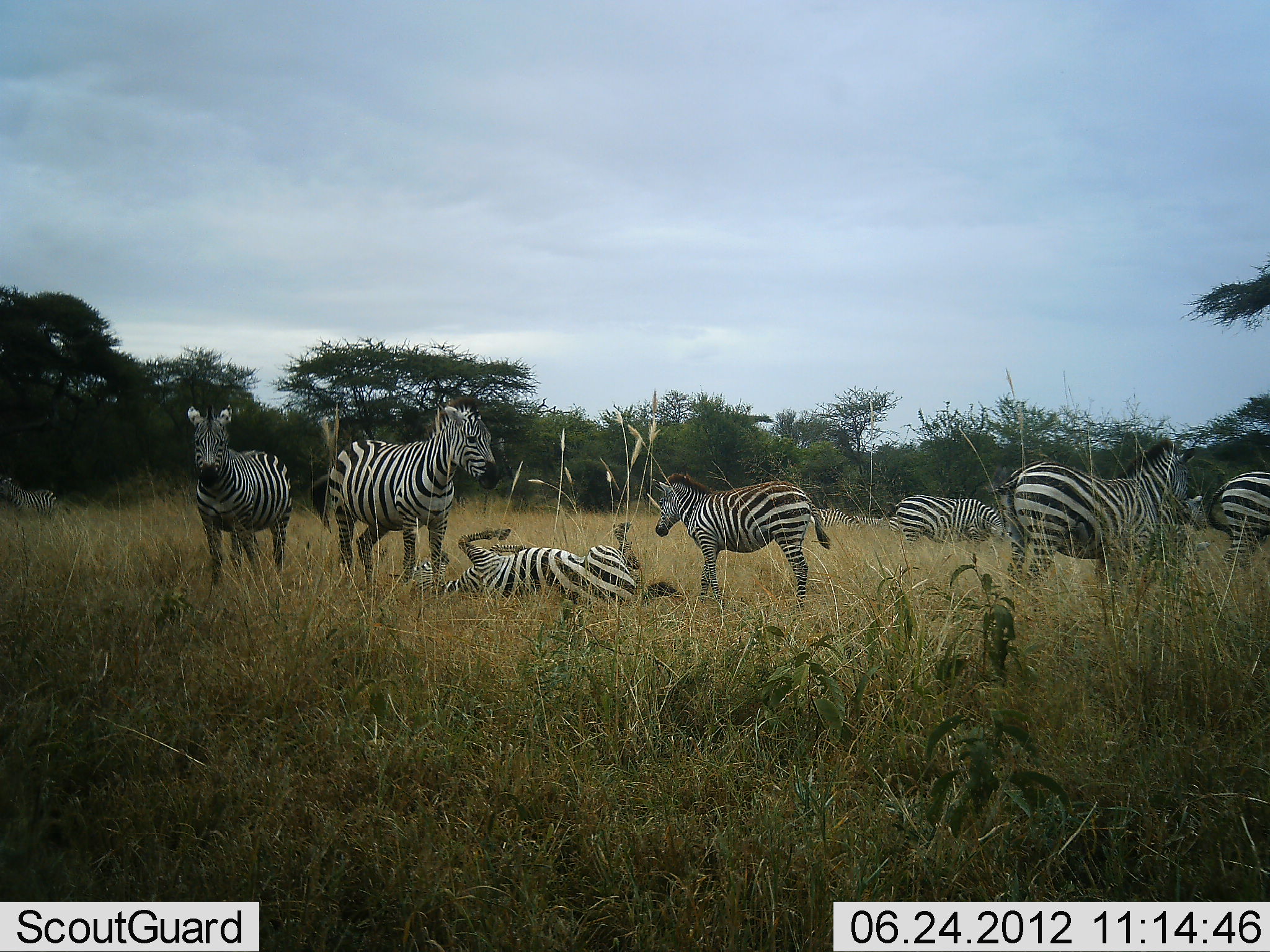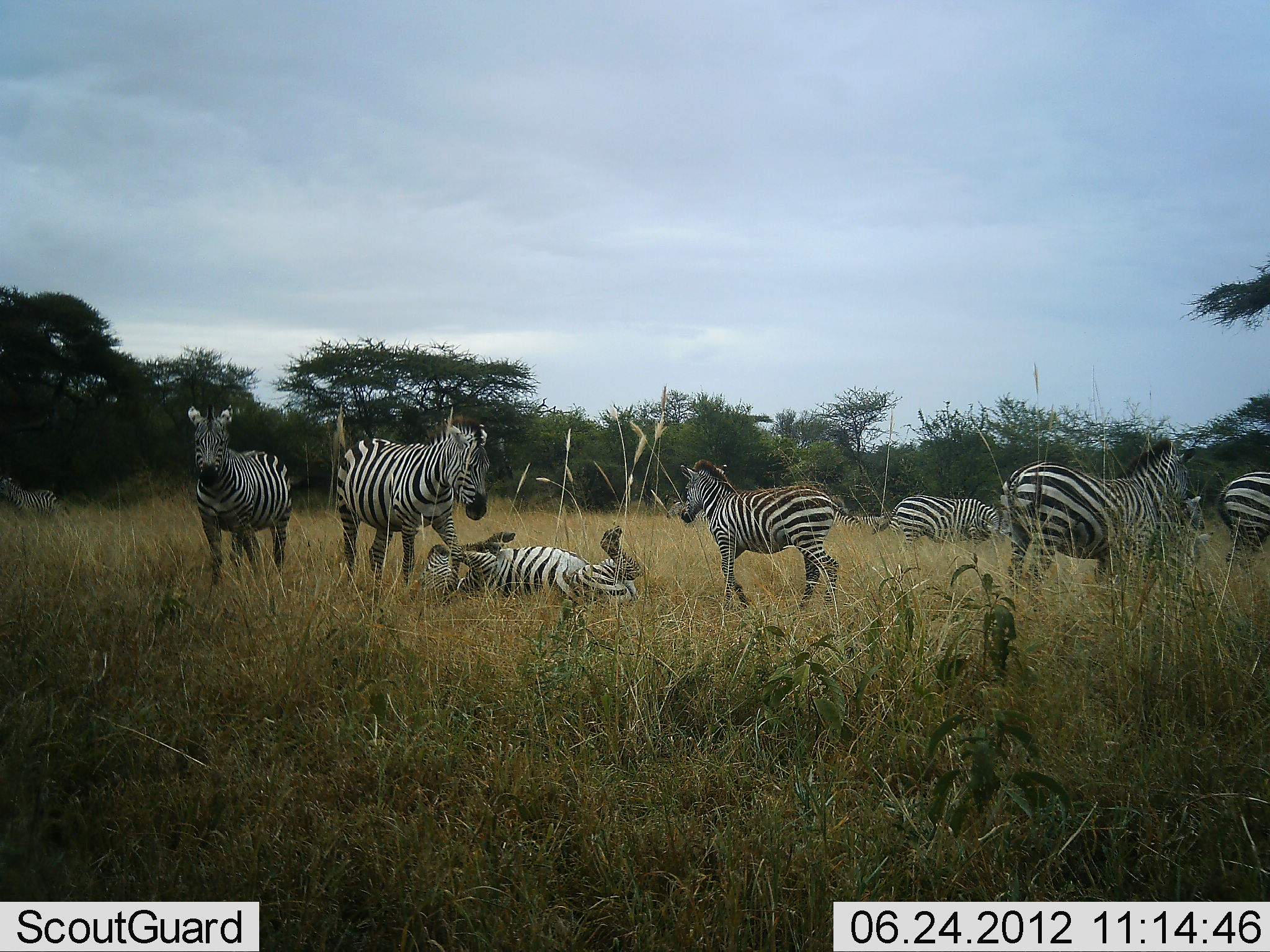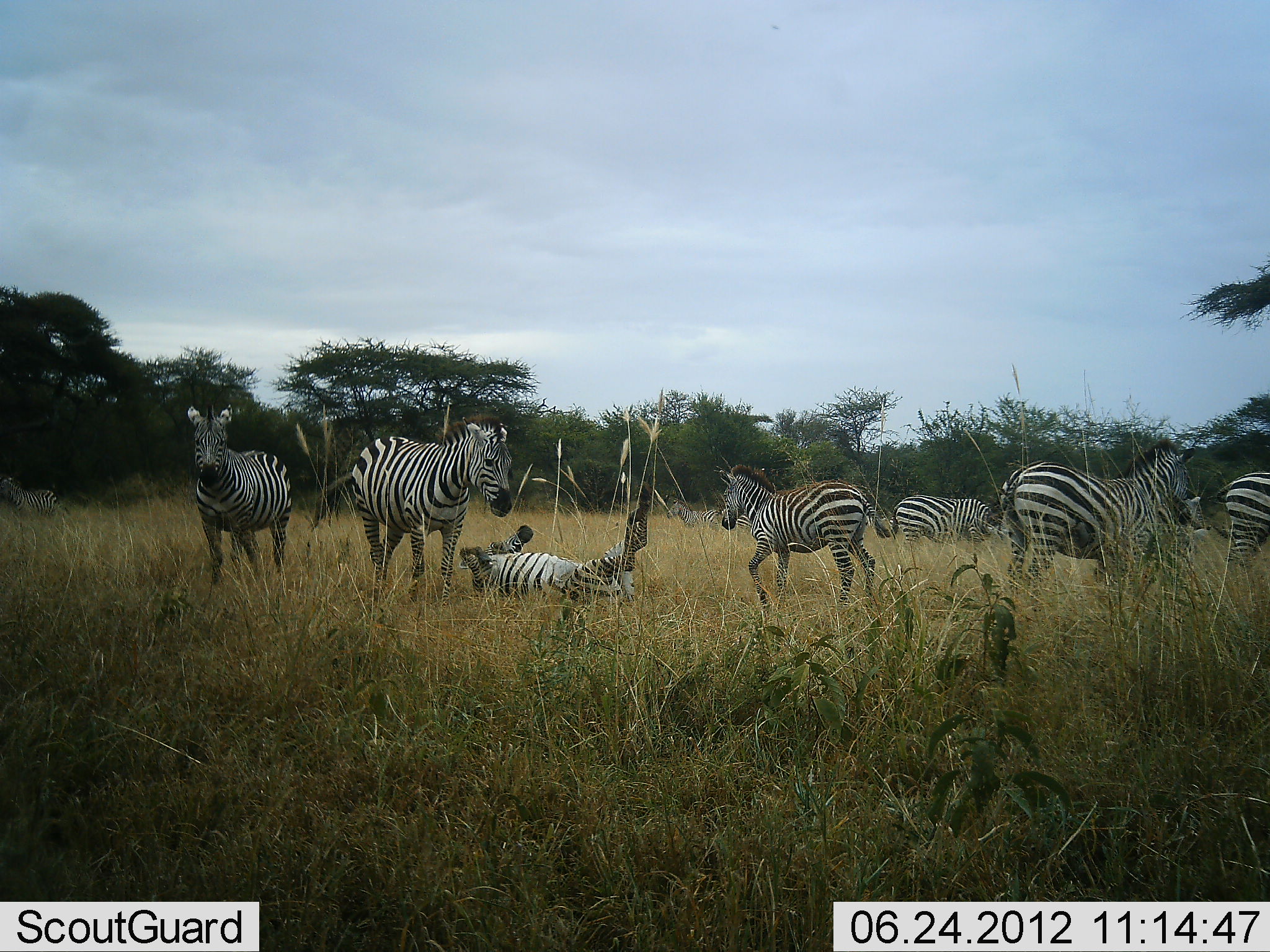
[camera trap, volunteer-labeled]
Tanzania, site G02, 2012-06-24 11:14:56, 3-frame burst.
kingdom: Animalia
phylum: Chordata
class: Mammalia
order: Perissodactyla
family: Equidae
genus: Equus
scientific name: Equus quagga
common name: plains zebra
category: zebra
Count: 7.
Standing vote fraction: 80%.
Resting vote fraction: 40%.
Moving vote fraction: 30%.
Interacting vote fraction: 70%.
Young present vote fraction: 20%.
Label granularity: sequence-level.